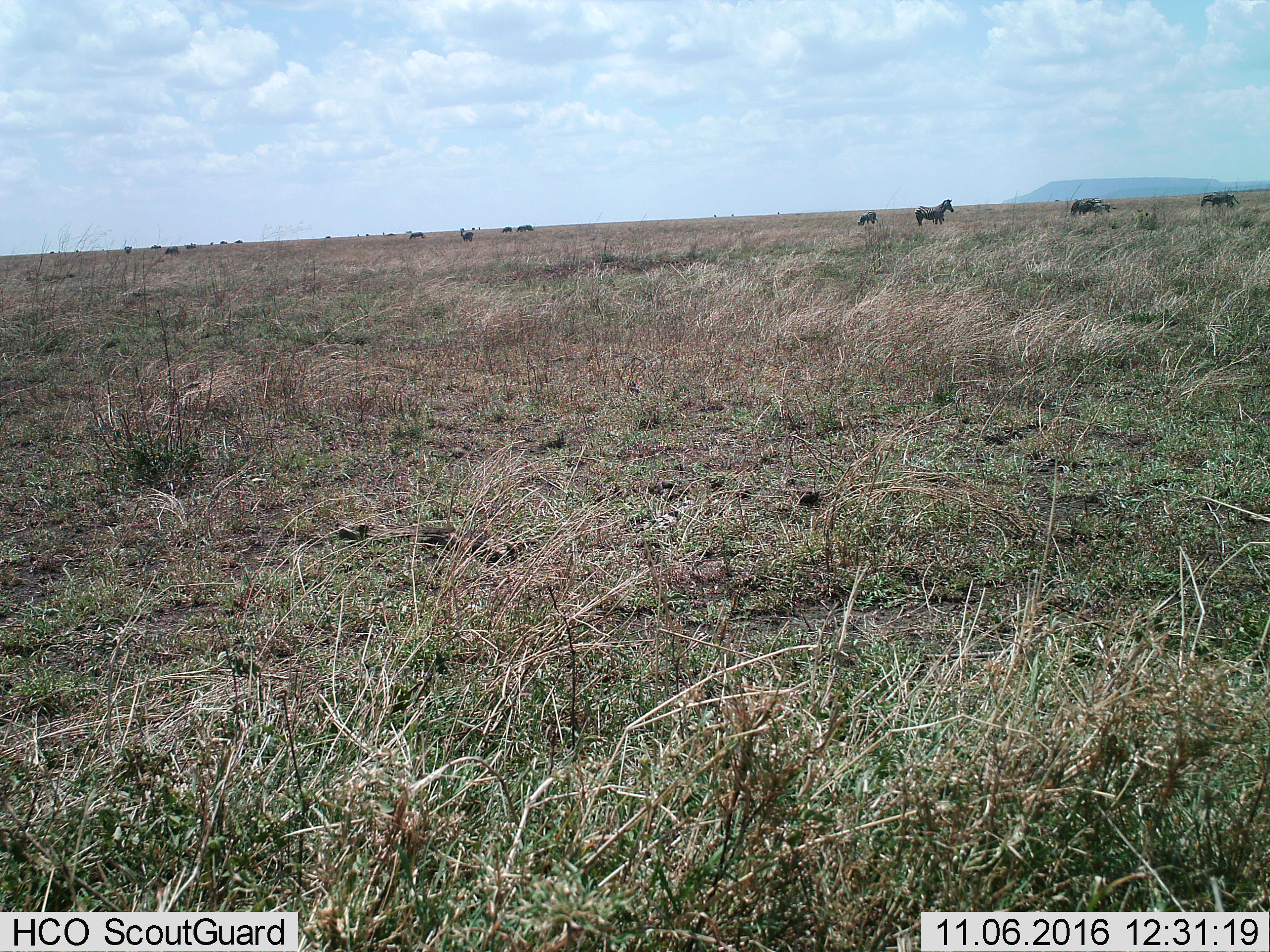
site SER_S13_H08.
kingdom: Animalia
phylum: Chordata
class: Mammalia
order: Perissodactyla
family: Equidae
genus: Equus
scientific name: Equus quagga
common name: plains zebra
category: zebraplains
Zebraplains (plains zebra) (Equus quagga), count 6. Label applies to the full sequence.